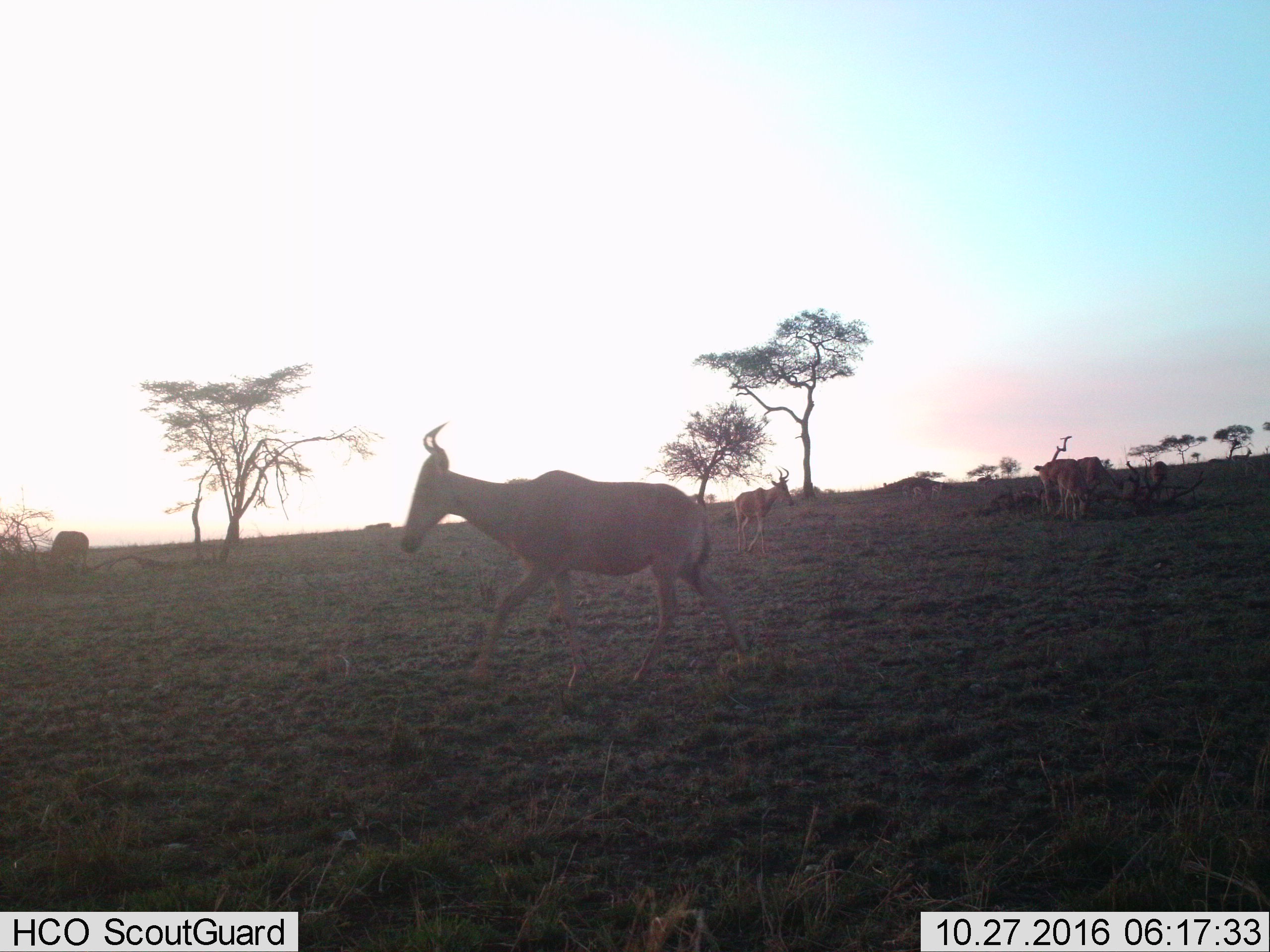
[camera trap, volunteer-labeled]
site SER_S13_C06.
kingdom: Animalia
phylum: Chordata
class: Mammalia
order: Artiodactyla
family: Bovidae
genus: Alcelaphus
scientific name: Alcelaphus buselaphus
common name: hartebeest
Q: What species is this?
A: Hartebeest (Alcelaphus buselaphus).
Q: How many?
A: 5.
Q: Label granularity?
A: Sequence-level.